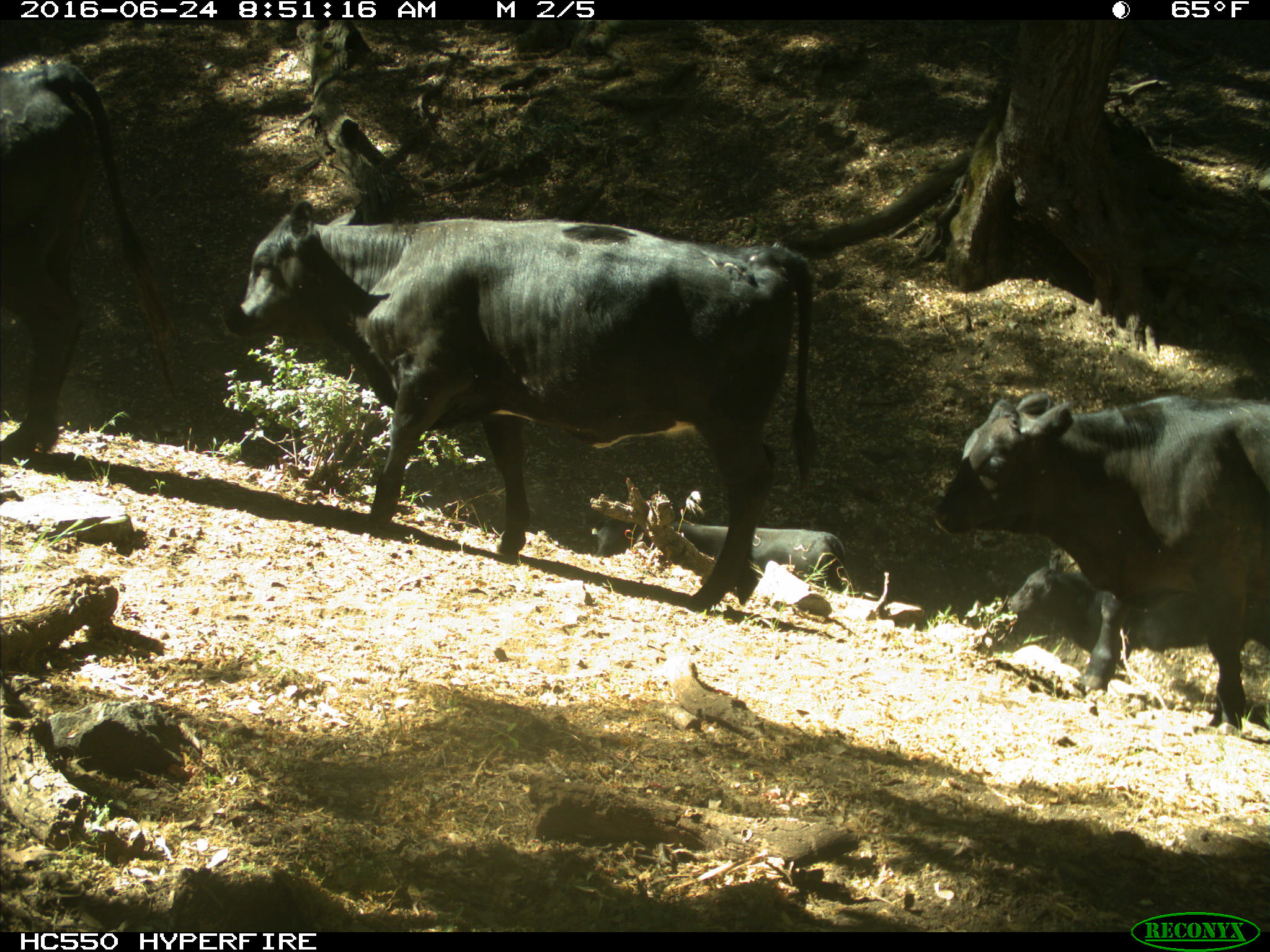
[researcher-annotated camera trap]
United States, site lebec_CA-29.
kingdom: Animalia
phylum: Chordata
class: Mammalia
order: Artiodactyla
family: Bovidae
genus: Bos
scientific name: Bos taurus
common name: domestic cow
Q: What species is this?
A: Bos taurus (domestic cow).